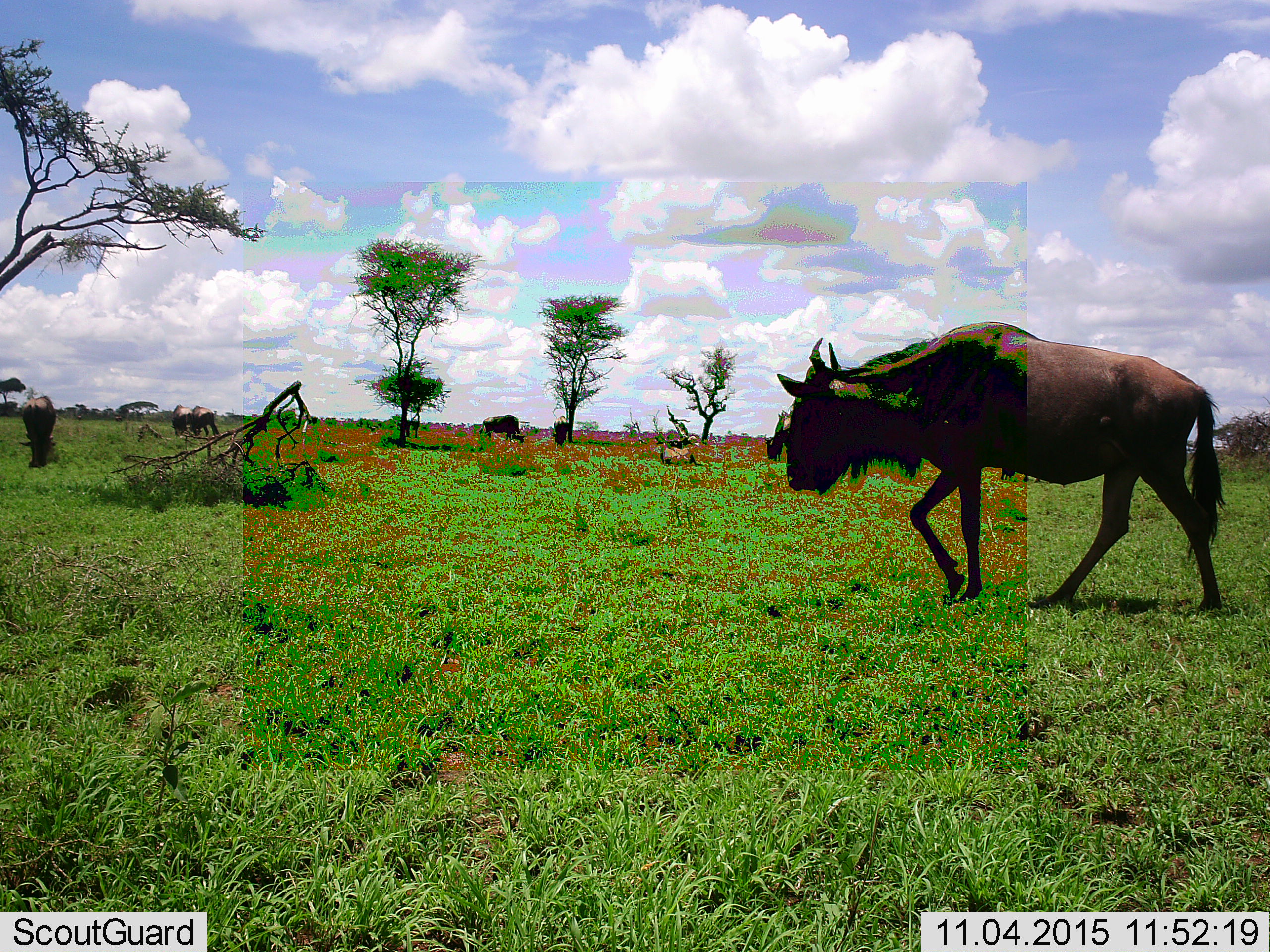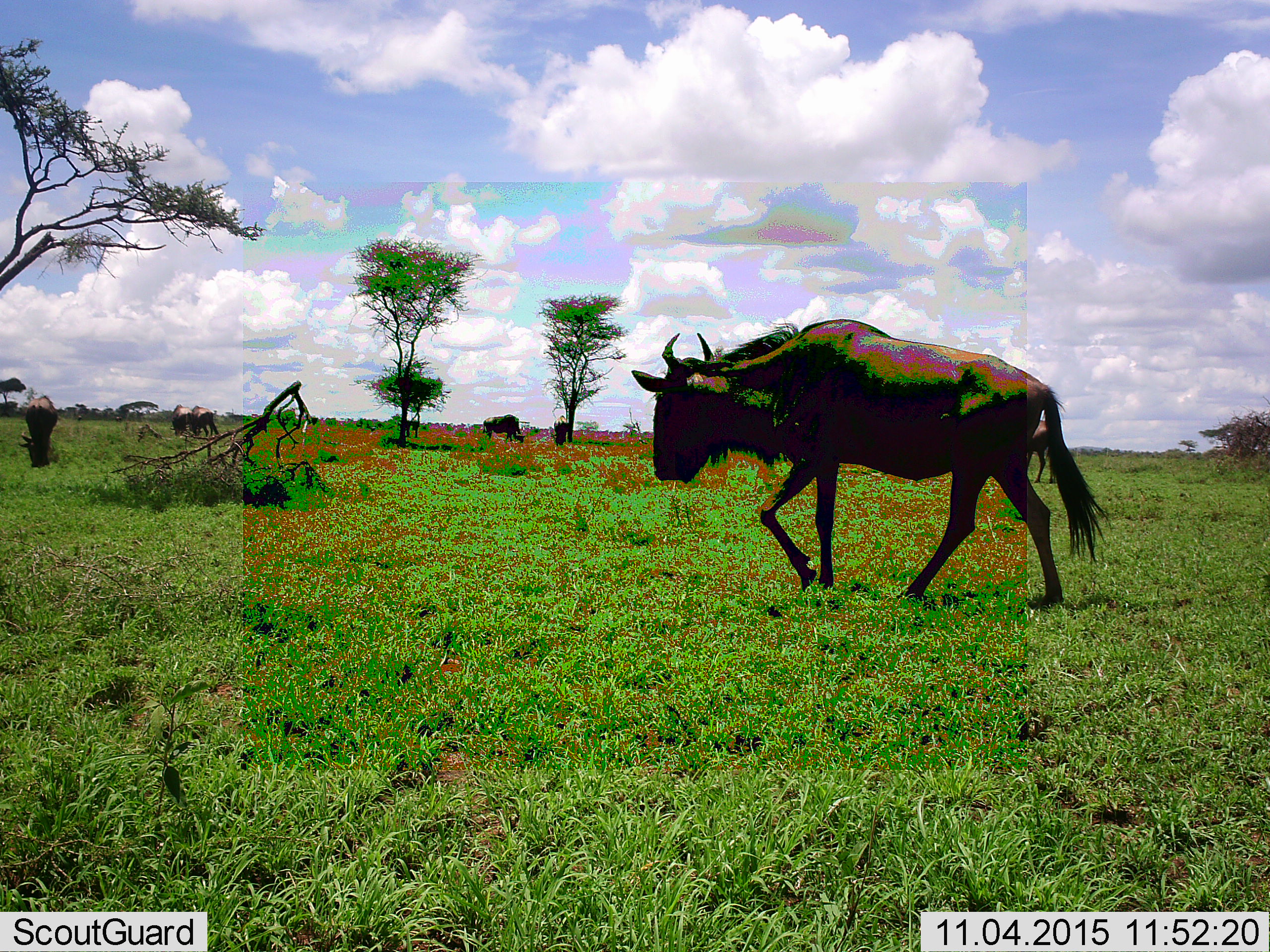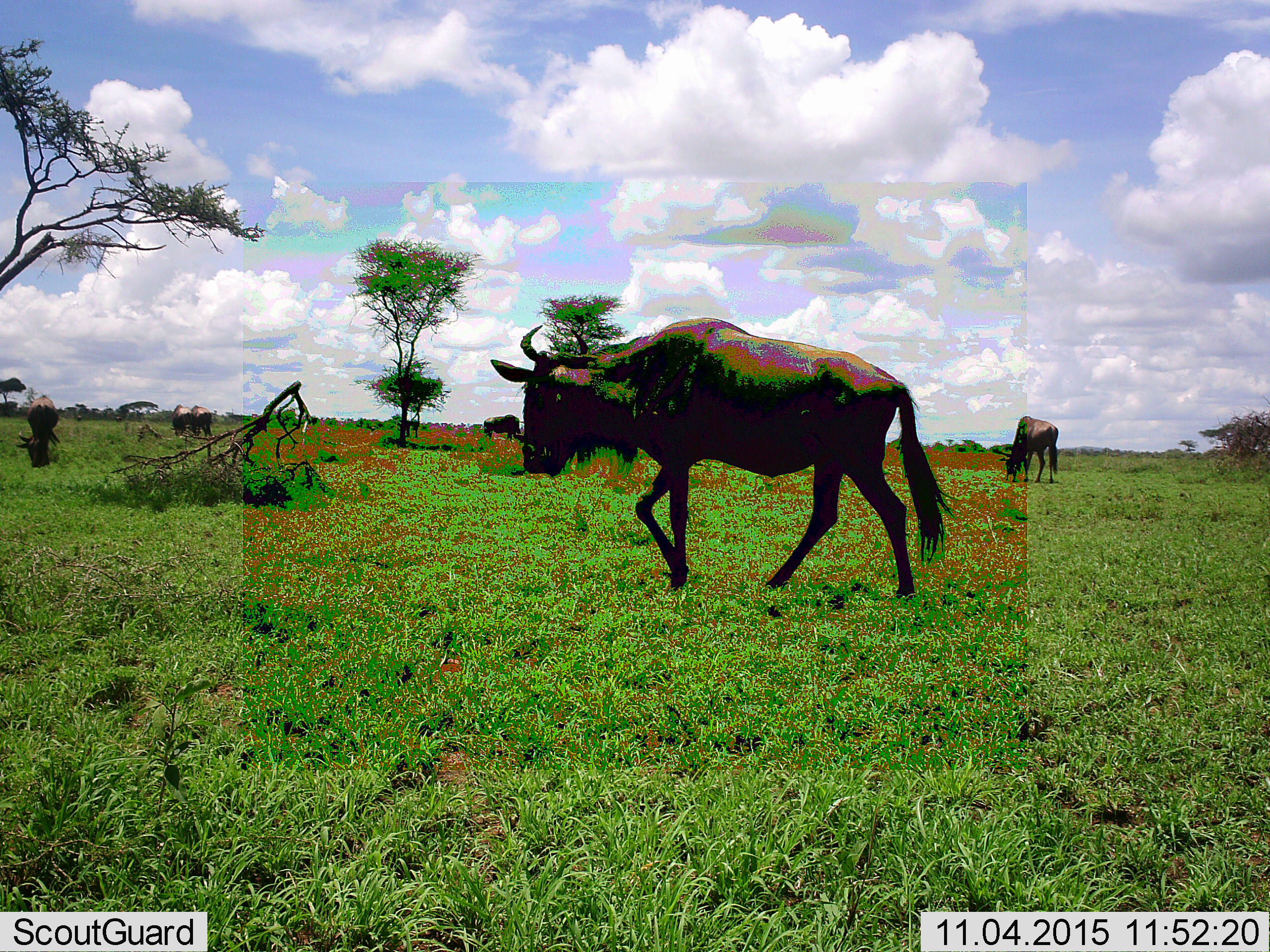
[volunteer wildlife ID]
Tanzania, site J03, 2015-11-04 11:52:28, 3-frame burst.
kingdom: Animalia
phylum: Chordata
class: Mammalia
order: Artiodactyla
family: Bovidae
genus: Connochaetes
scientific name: Connochaetes taurinus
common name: blue wildebeest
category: wildebeest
Wildebeest (blue wildebeest) (Connochaetes taurinus), count 6. Behavior (volunteer vote fractions): standing 22%, resting 11%, moving 89%, interacting 11%. Young present (vote fraction): 0%. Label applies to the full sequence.